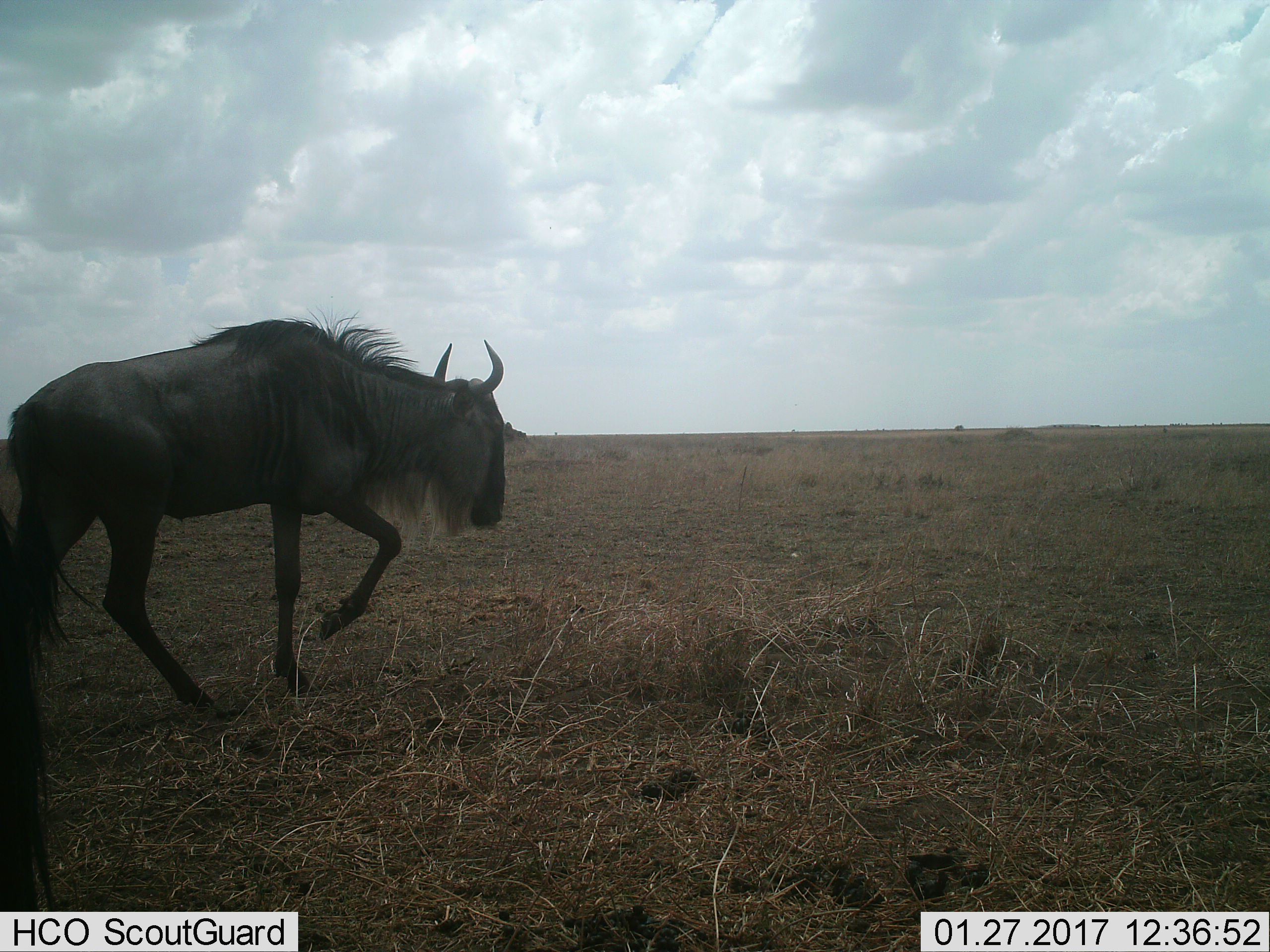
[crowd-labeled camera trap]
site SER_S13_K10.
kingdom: Animalia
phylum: Chordata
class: Mammalia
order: Artiodactyla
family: Bovidae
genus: Connochaetes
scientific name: Connochaetes taurinus taurinus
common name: blue wildebeest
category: wildebeestblue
Wildebeestblue (blue wildebeest) (Connochaetes taurinus taurinus), count 1. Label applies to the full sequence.